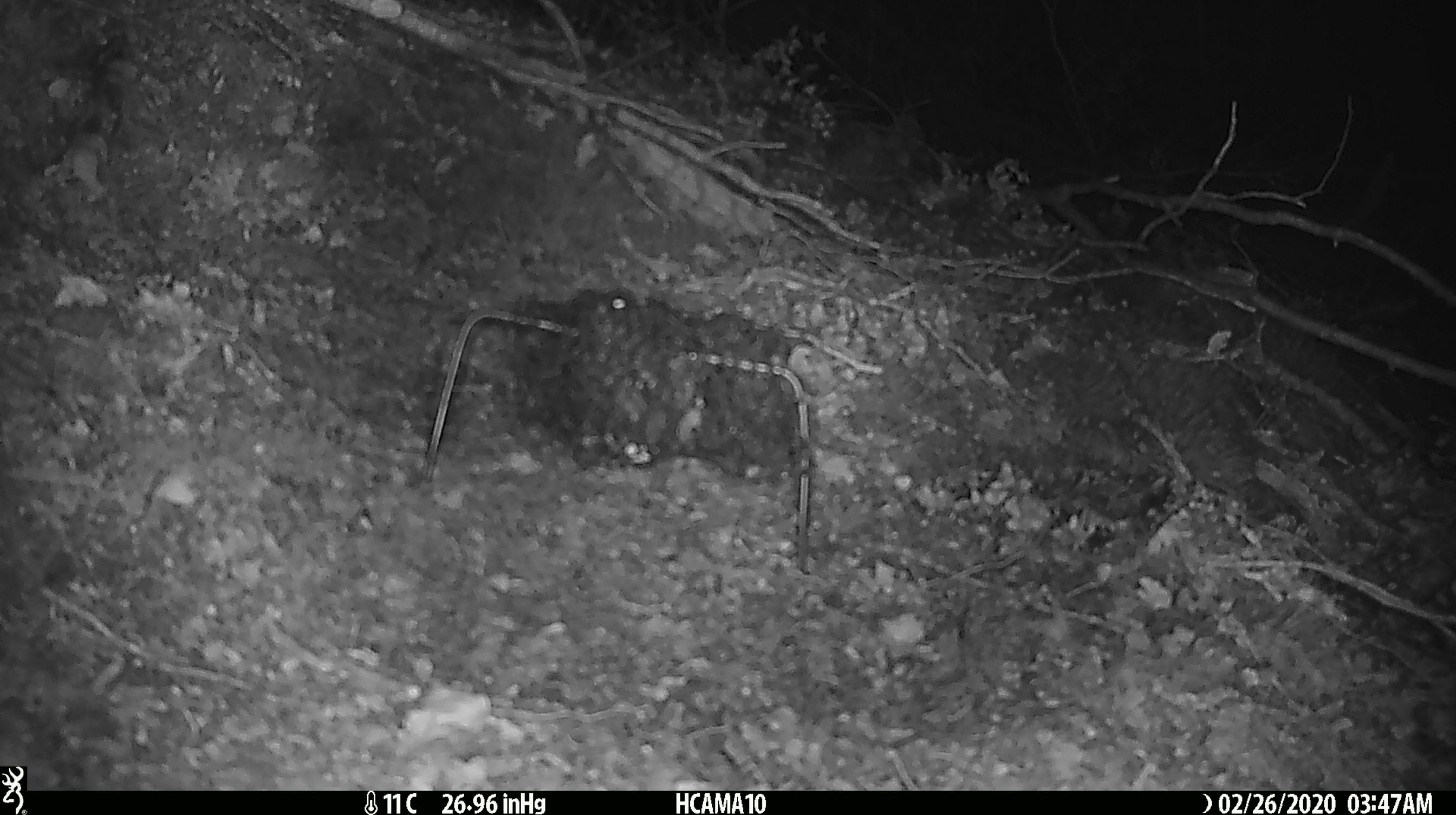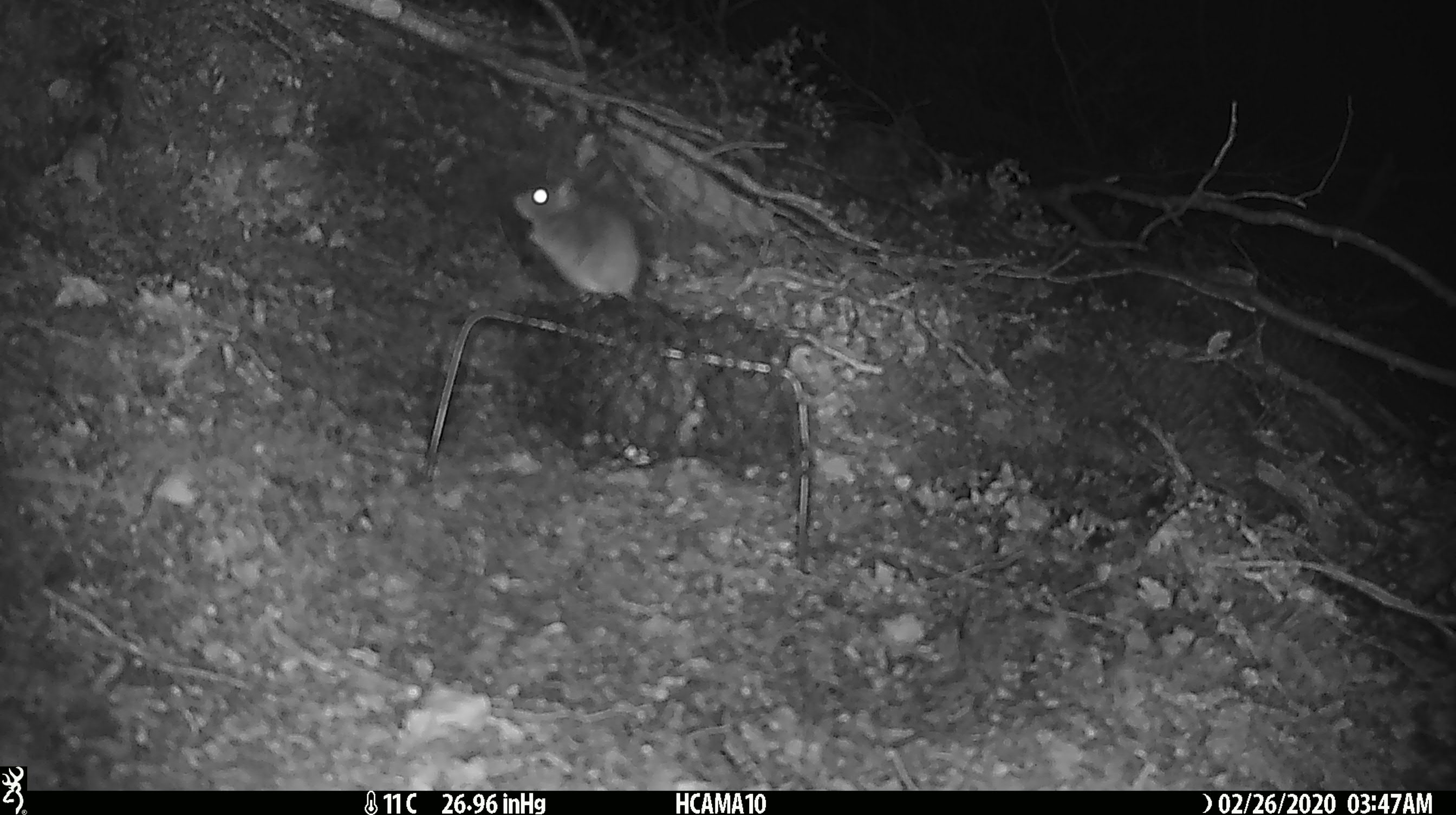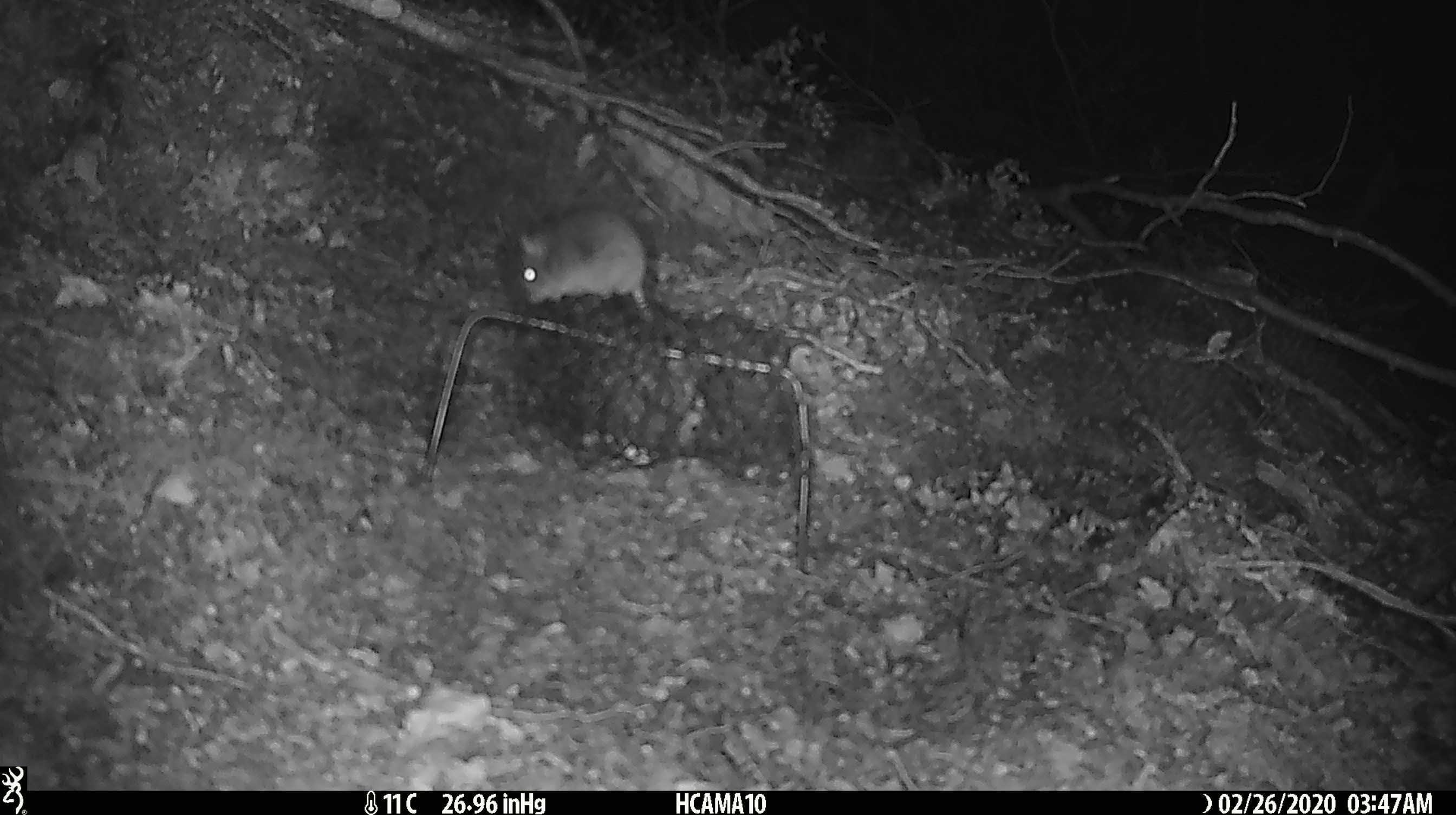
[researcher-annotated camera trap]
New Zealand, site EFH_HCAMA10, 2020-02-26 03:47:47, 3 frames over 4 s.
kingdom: Animalia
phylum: Chordata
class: Mammalia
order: Rodentia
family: Muridae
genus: Mus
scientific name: Mus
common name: mouse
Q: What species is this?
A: Mouse (Mus).